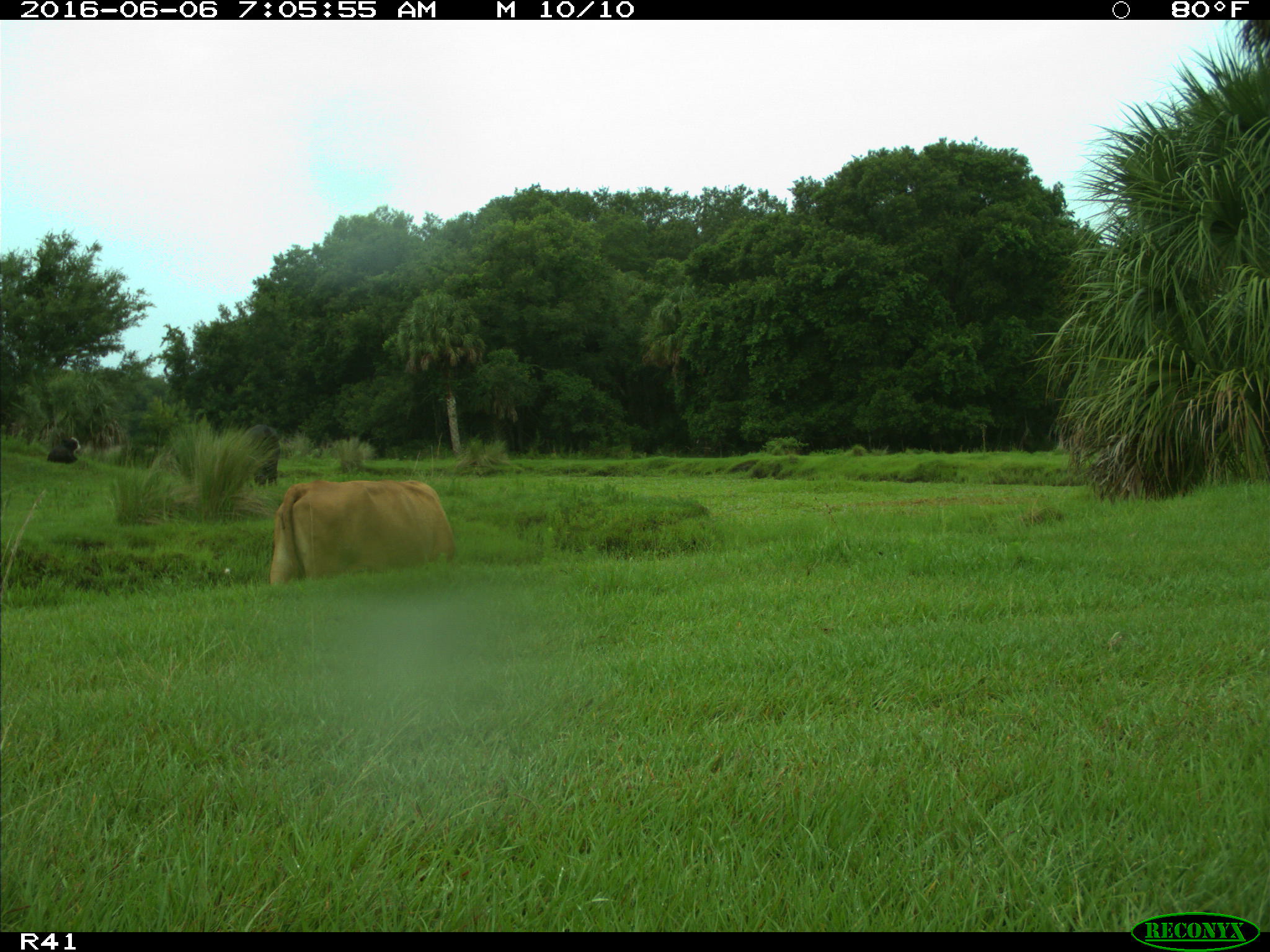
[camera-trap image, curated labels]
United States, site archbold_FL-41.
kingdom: Animalia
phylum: Chordata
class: Mammalia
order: Artiodactyla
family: Bovidae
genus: Bos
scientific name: Bos taurus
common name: domestic cow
Bos taurus (domestic cow).